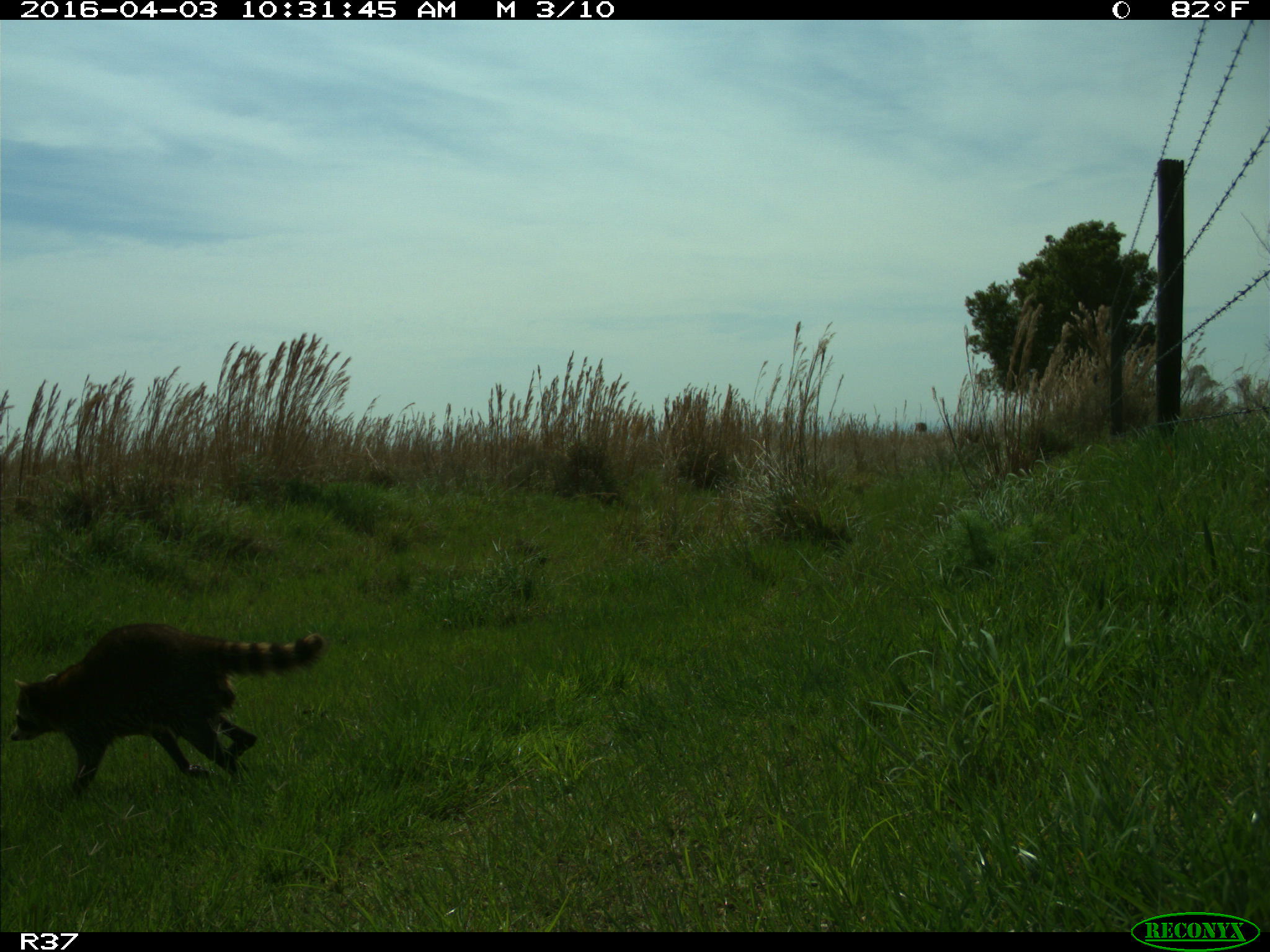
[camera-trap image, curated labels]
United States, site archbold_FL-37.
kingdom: Animalia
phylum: Chordata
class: Mammalia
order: Carnivora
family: Procyonidae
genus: Procyon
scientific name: Procyon lotor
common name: common raccoon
Procyon lotor (common raccoon).